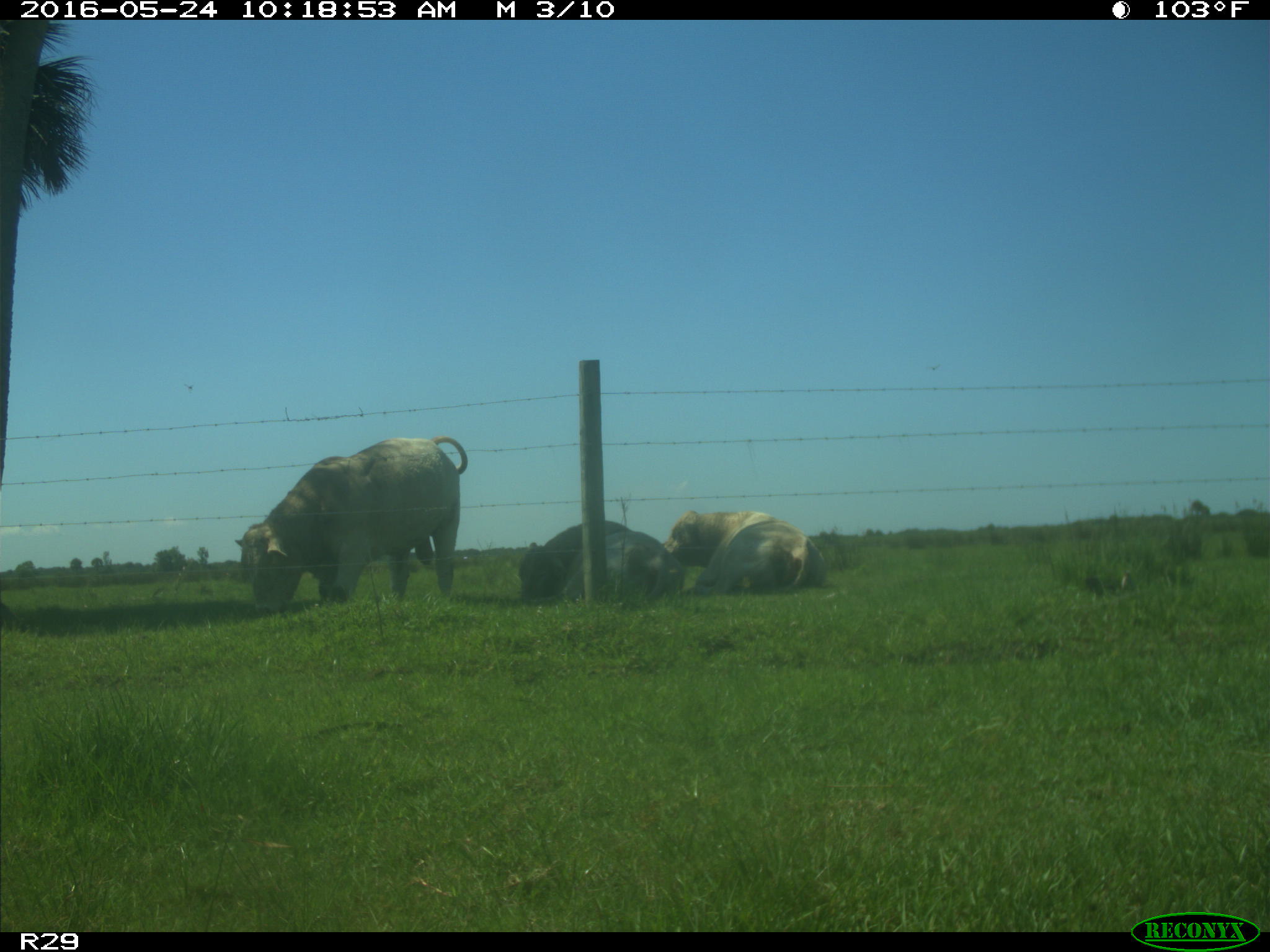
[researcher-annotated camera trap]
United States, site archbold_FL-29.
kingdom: Animalia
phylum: Chordata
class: Mammalia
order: Artiodactyla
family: Bovidae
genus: Bos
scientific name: Bos taurus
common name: domestic cow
Bos taurus (domestic cow).